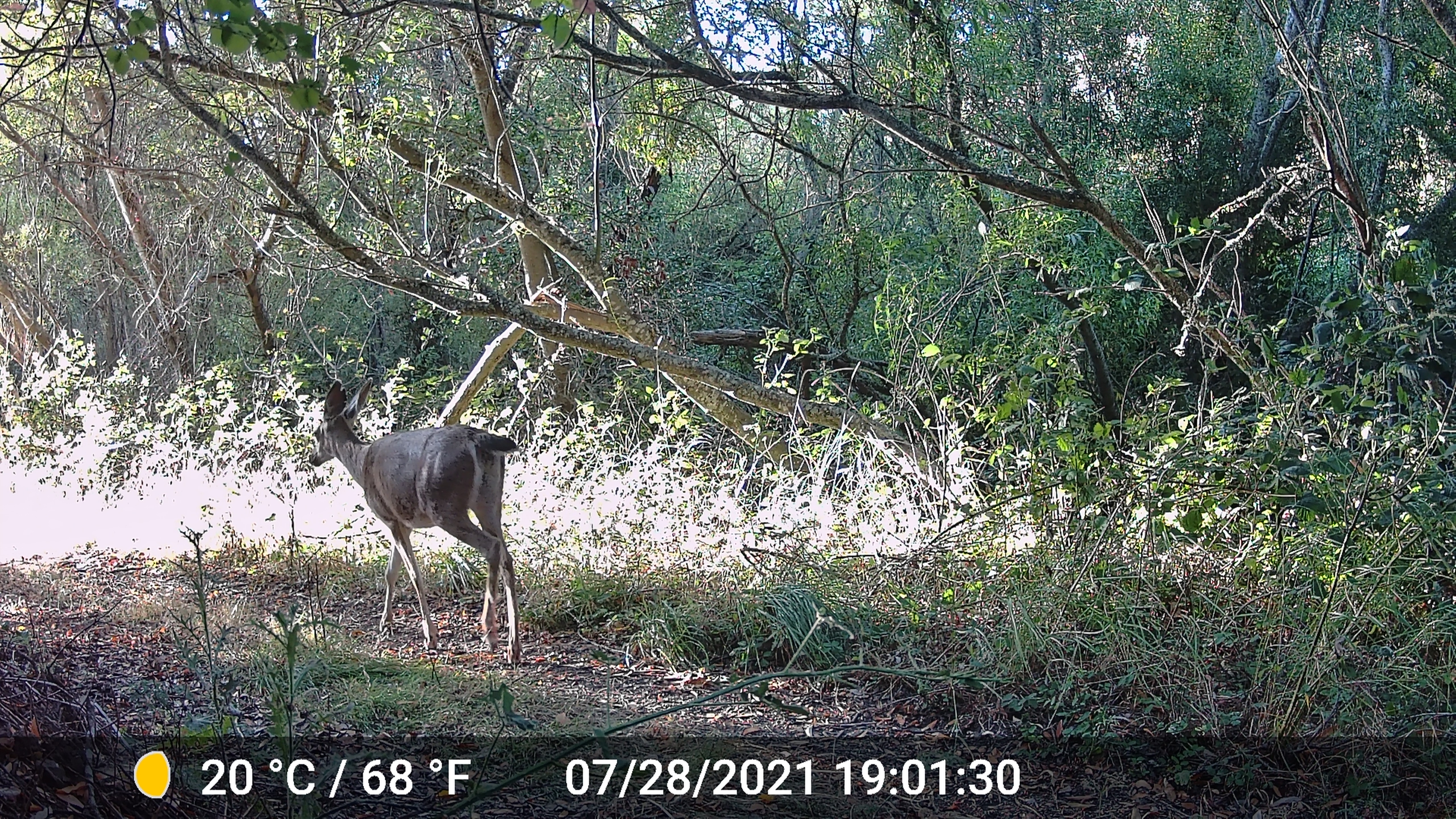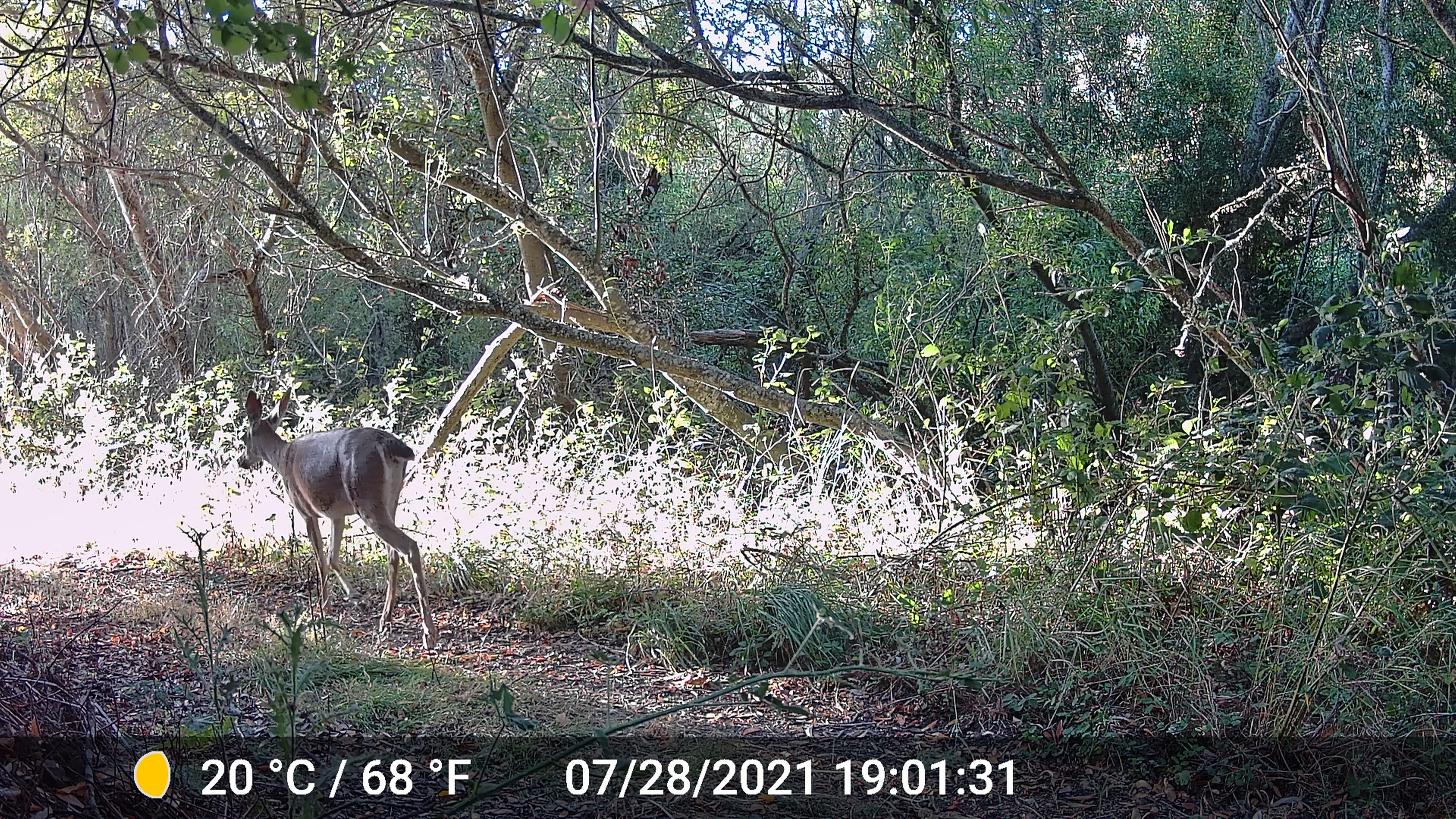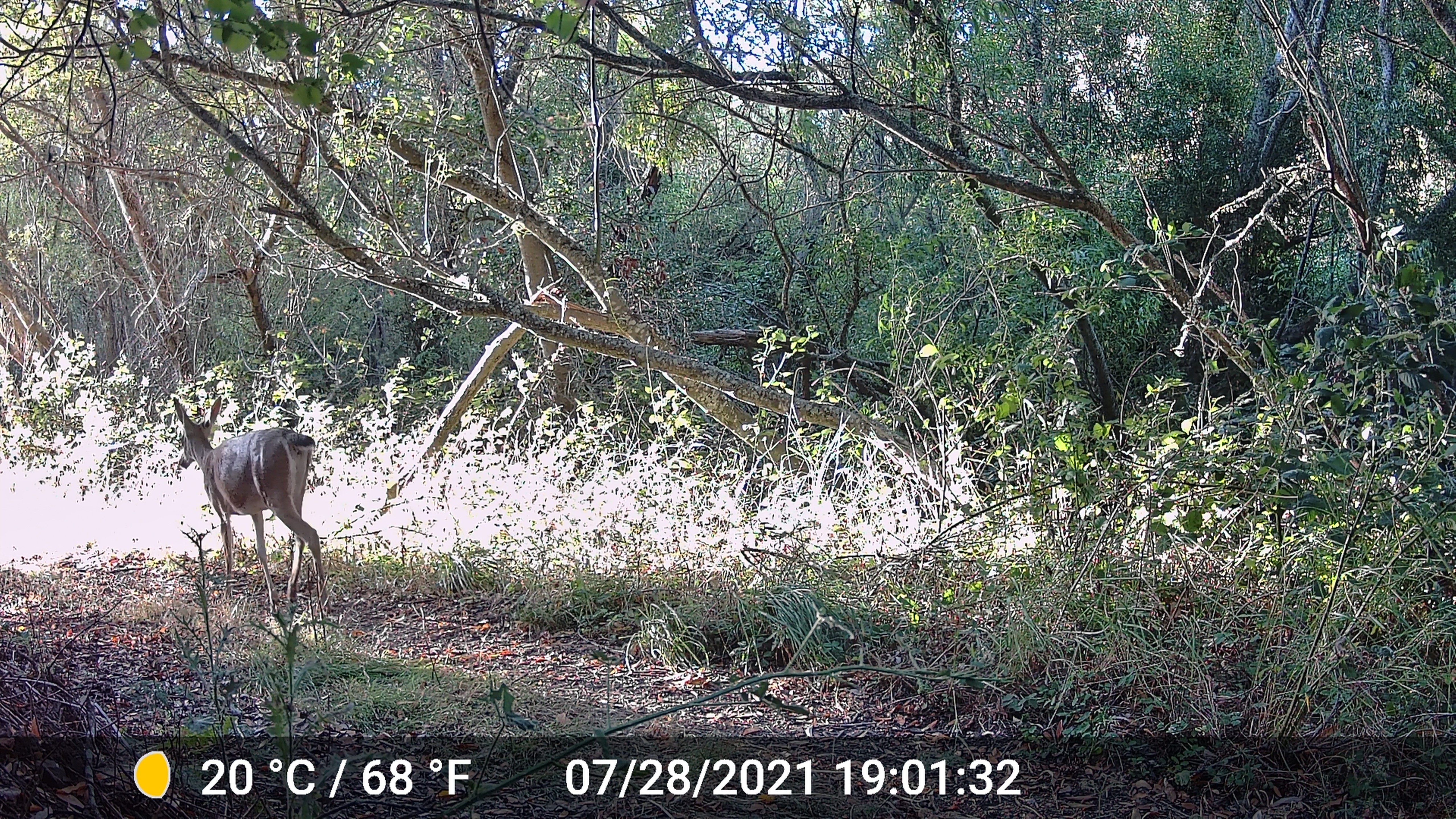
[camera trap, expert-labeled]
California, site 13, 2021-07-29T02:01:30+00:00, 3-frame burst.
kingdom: Animalia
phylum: Chordata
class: Mammalia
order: Artiodactyla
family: Cervidae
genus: Odocoileus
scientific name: Odocoileus hemionus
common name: mule deer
Mule deer (Odocoileus hemionus).